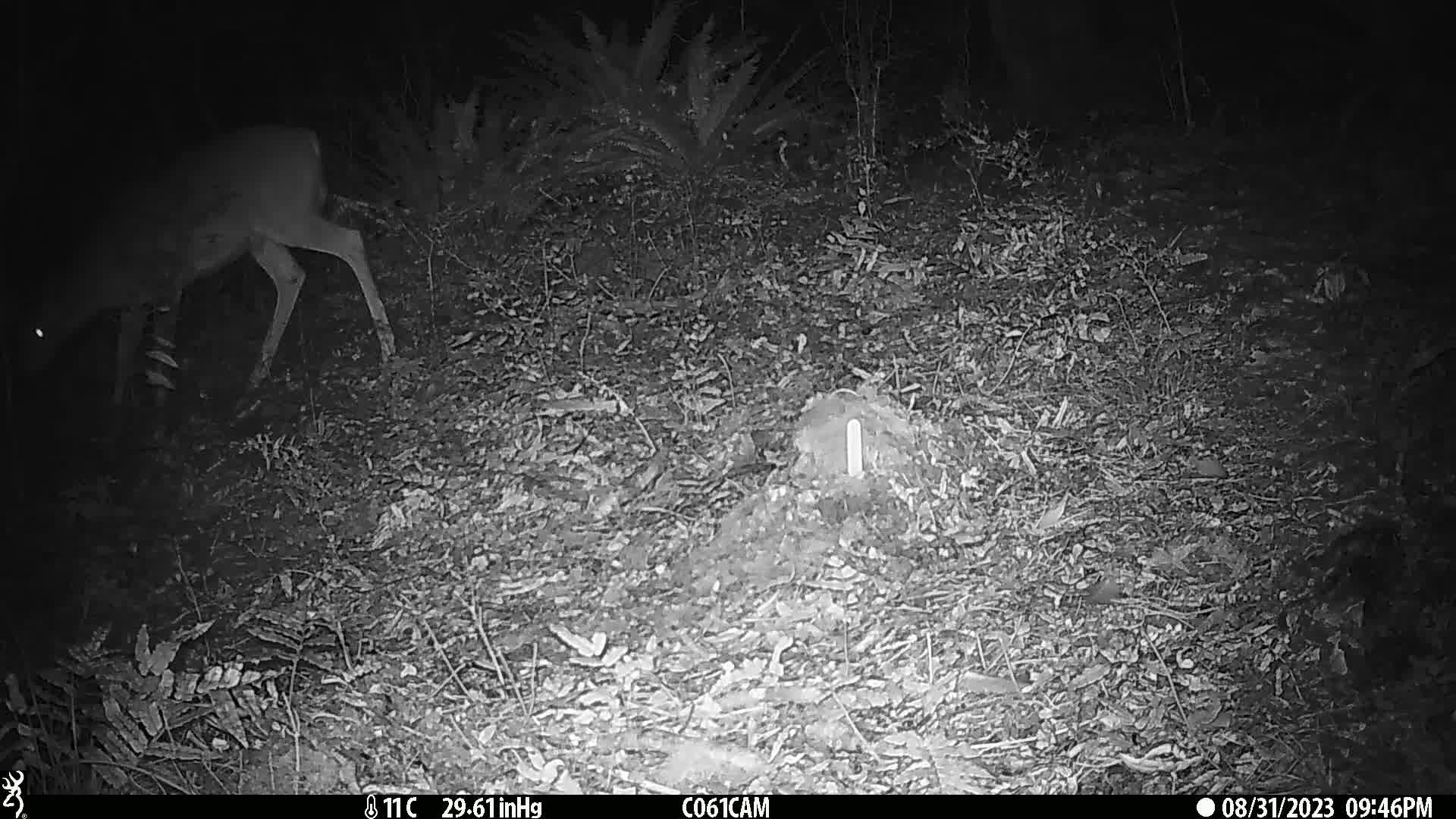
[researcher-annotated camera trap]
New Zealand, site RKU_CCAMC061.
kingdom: Animalia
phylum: Chordata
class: Mammalia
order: Artiodactyla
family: Cervidae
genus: Odocoileus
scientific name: Odocoileus virginianus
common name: white-tailed deer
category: white tailed deer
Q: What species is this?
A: White tailed deer (white-tailed deer) (Odocoileus virginianus).